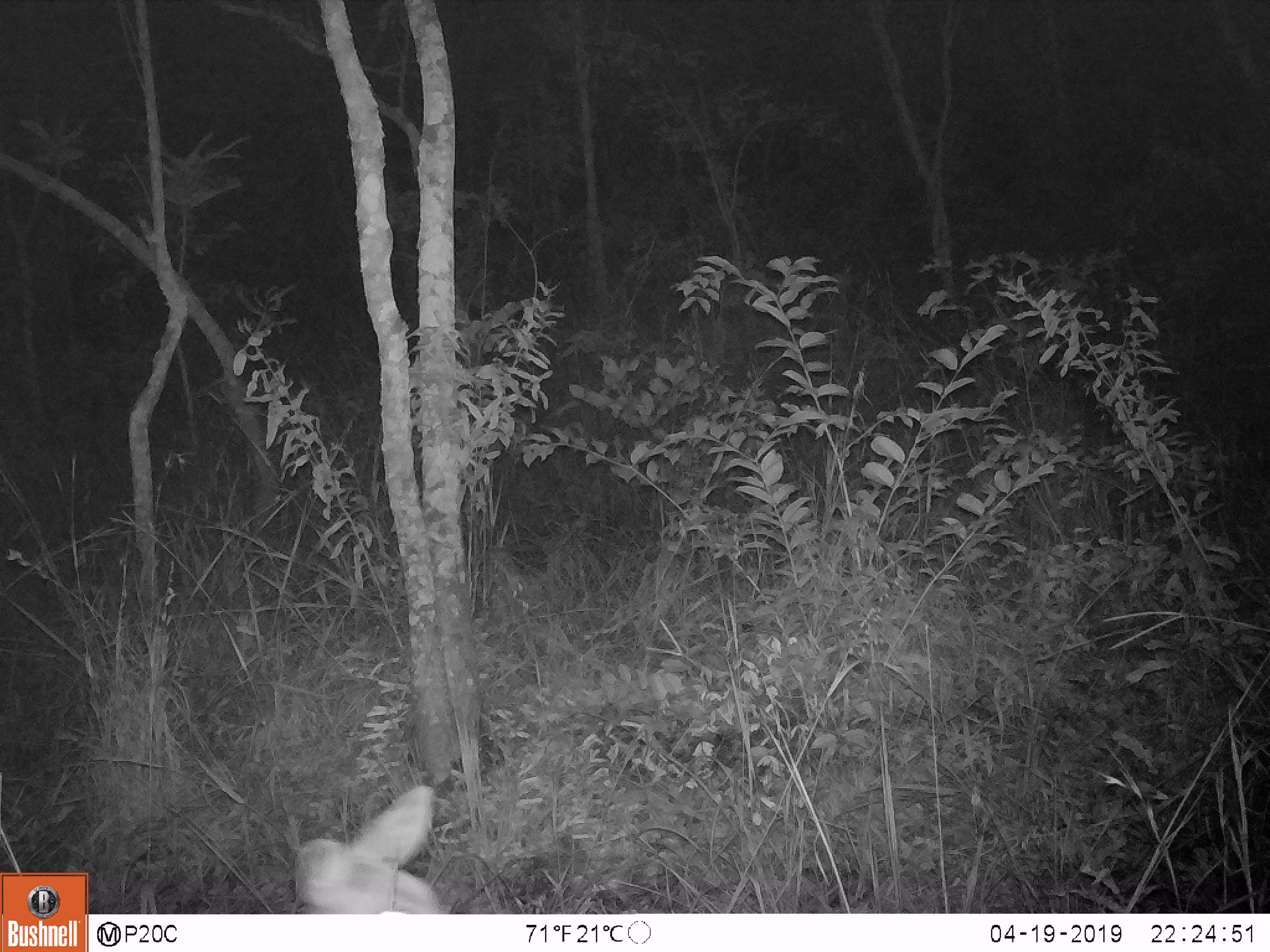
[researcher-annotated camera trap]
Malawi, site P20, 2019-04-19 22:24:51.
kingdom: Animalia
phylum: Chordata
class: Mammalia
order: Artiodactyla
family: Bovidae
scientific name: Antilopinae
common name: small antelope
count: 1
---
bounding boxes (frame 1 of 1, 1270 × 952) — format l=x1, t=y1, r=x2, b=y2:
small antelope: l=277, t=777, r=458, b=913